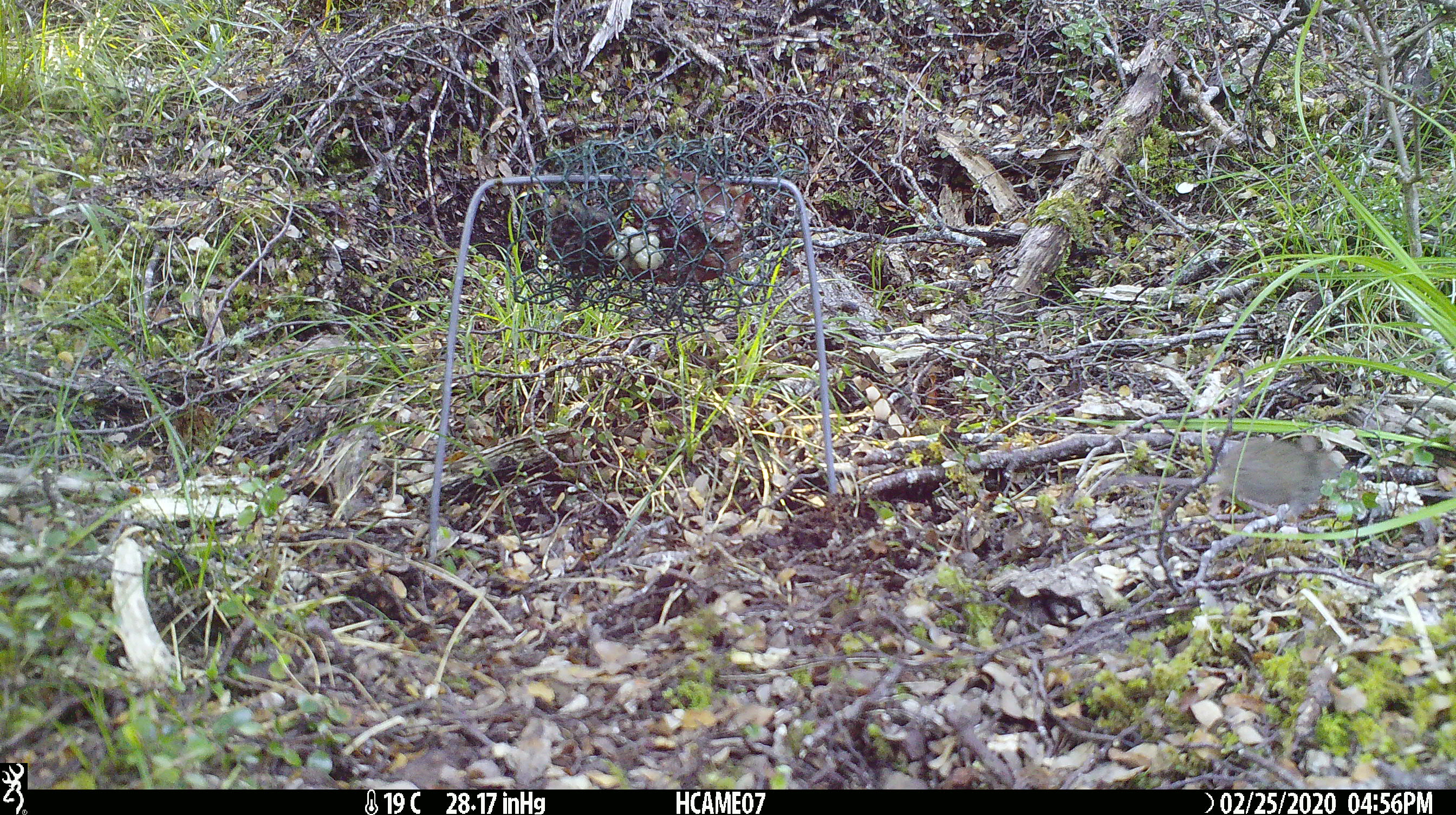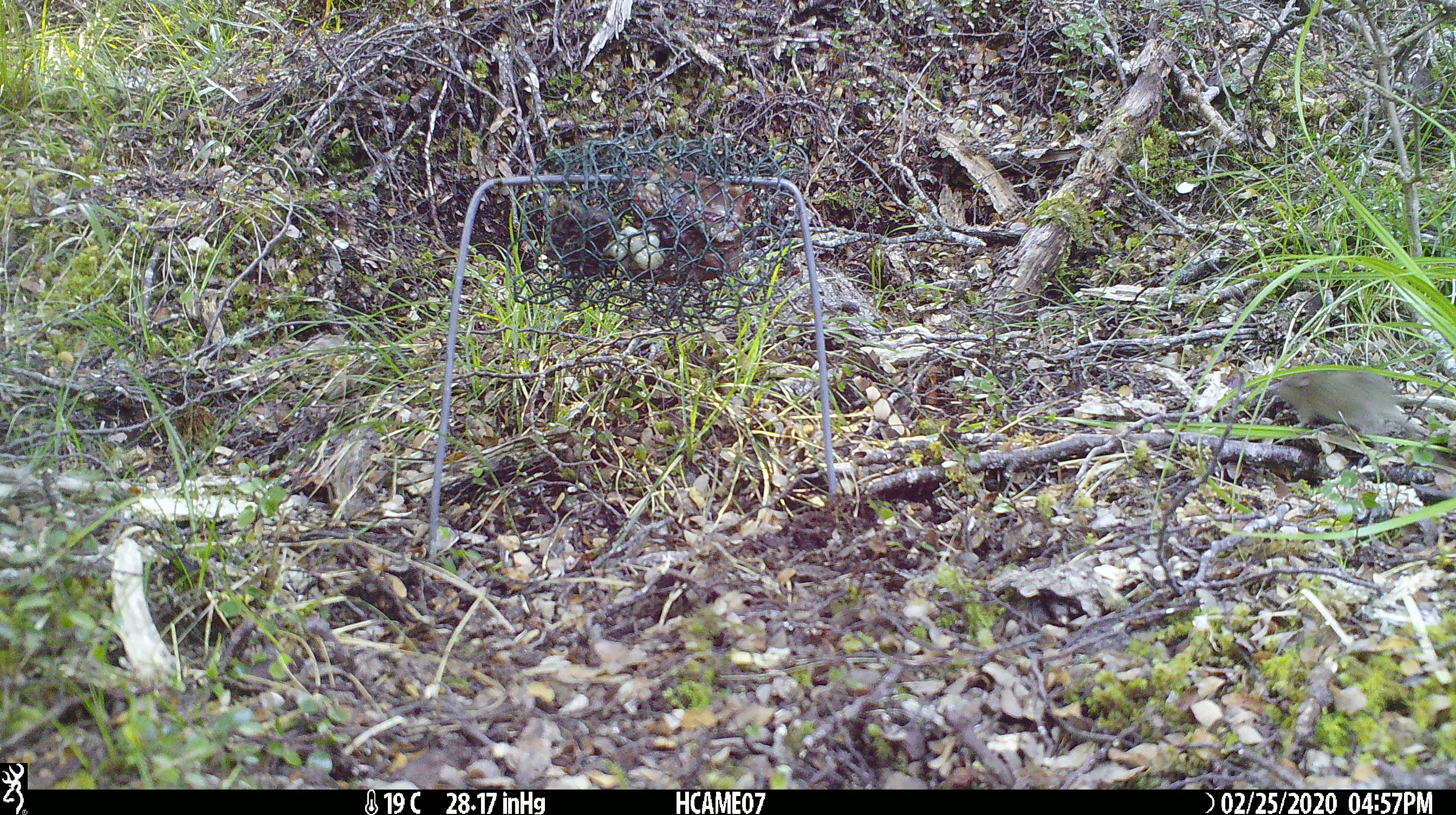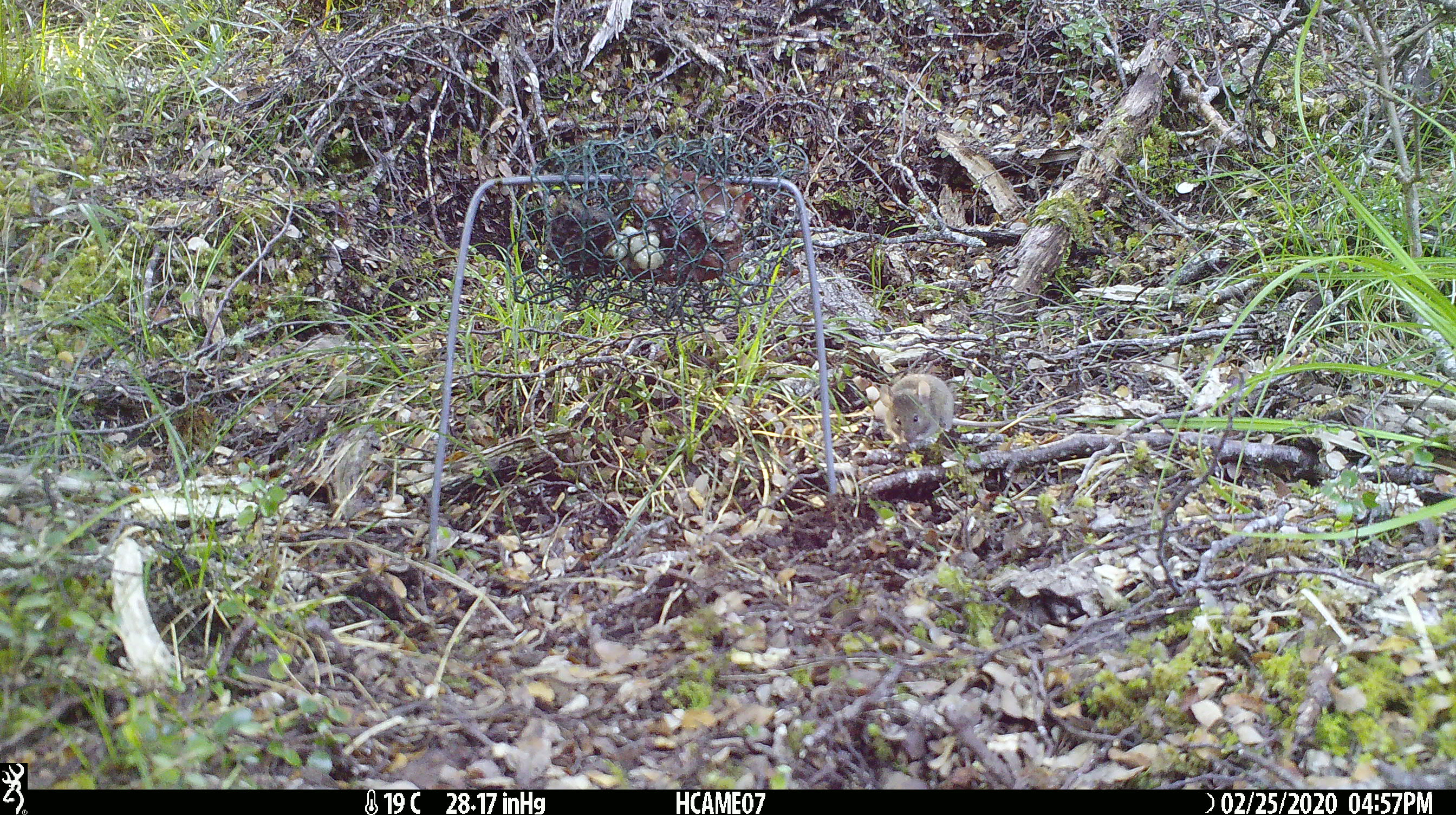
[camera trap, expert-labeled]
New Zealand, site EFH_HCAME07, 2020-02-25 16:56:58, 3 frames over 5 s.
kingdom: Animalia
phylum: Chordata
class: Mammalia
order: Rodentia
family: Muridae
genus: Mus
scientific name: Mus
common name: mouse